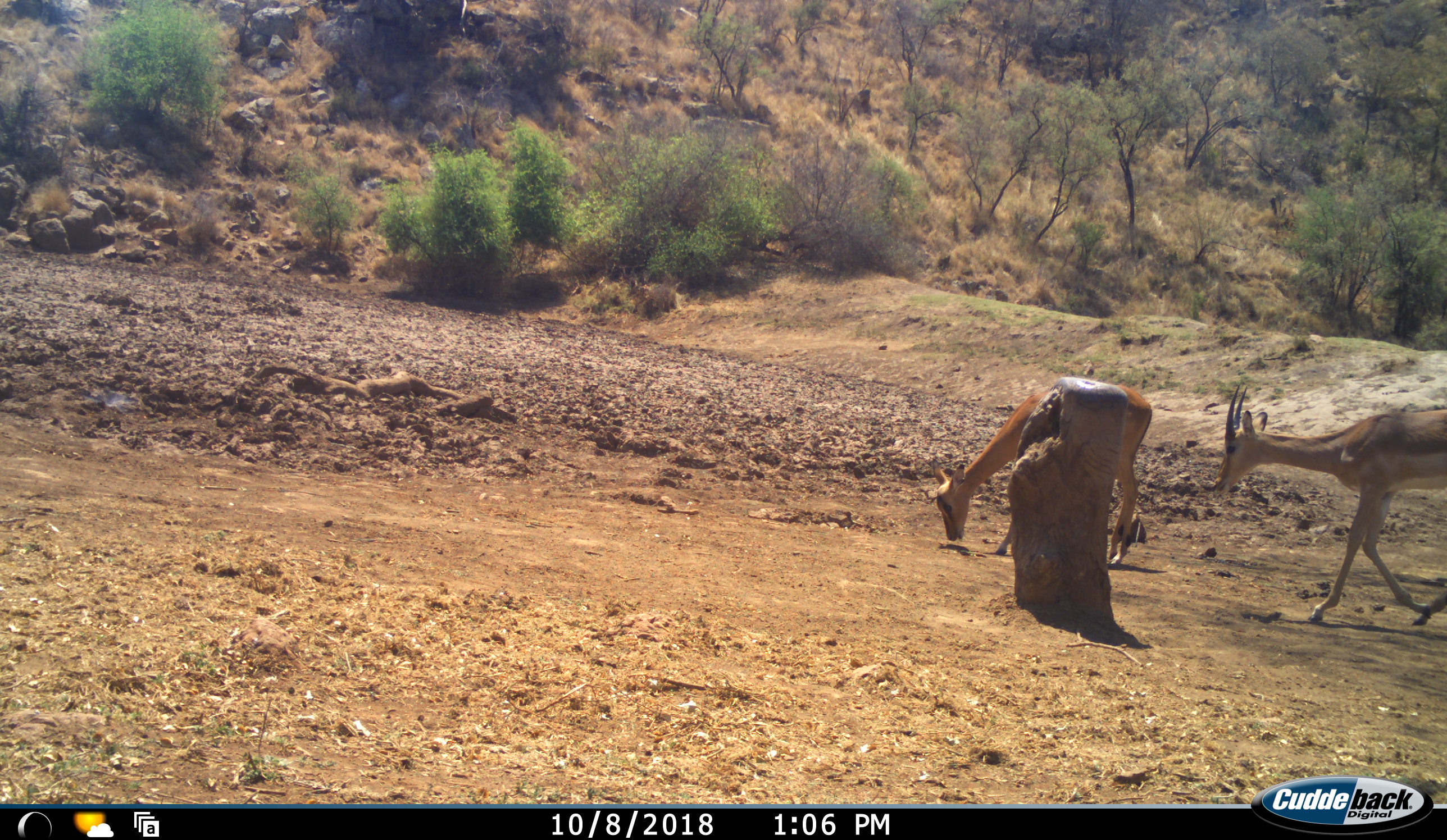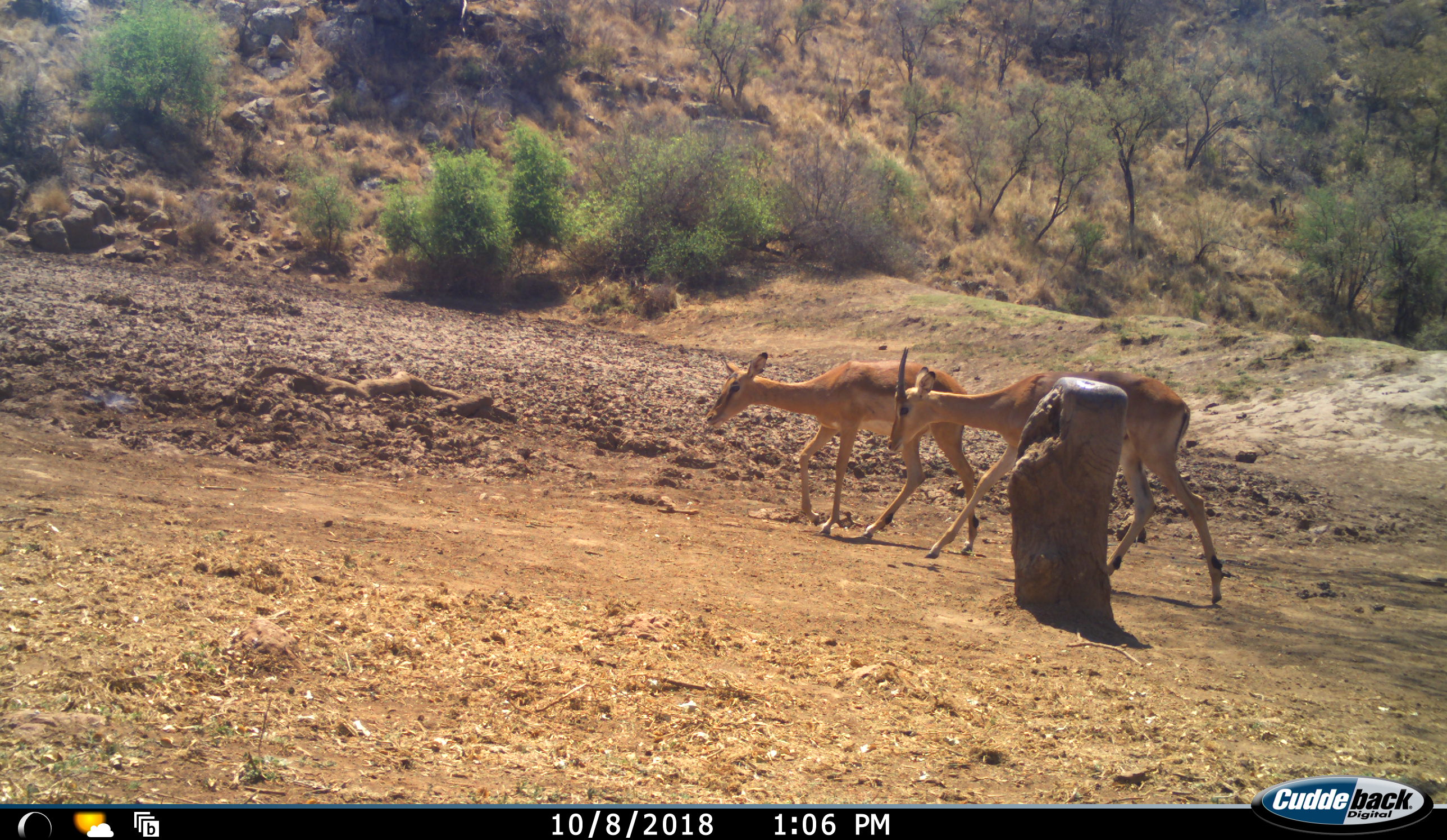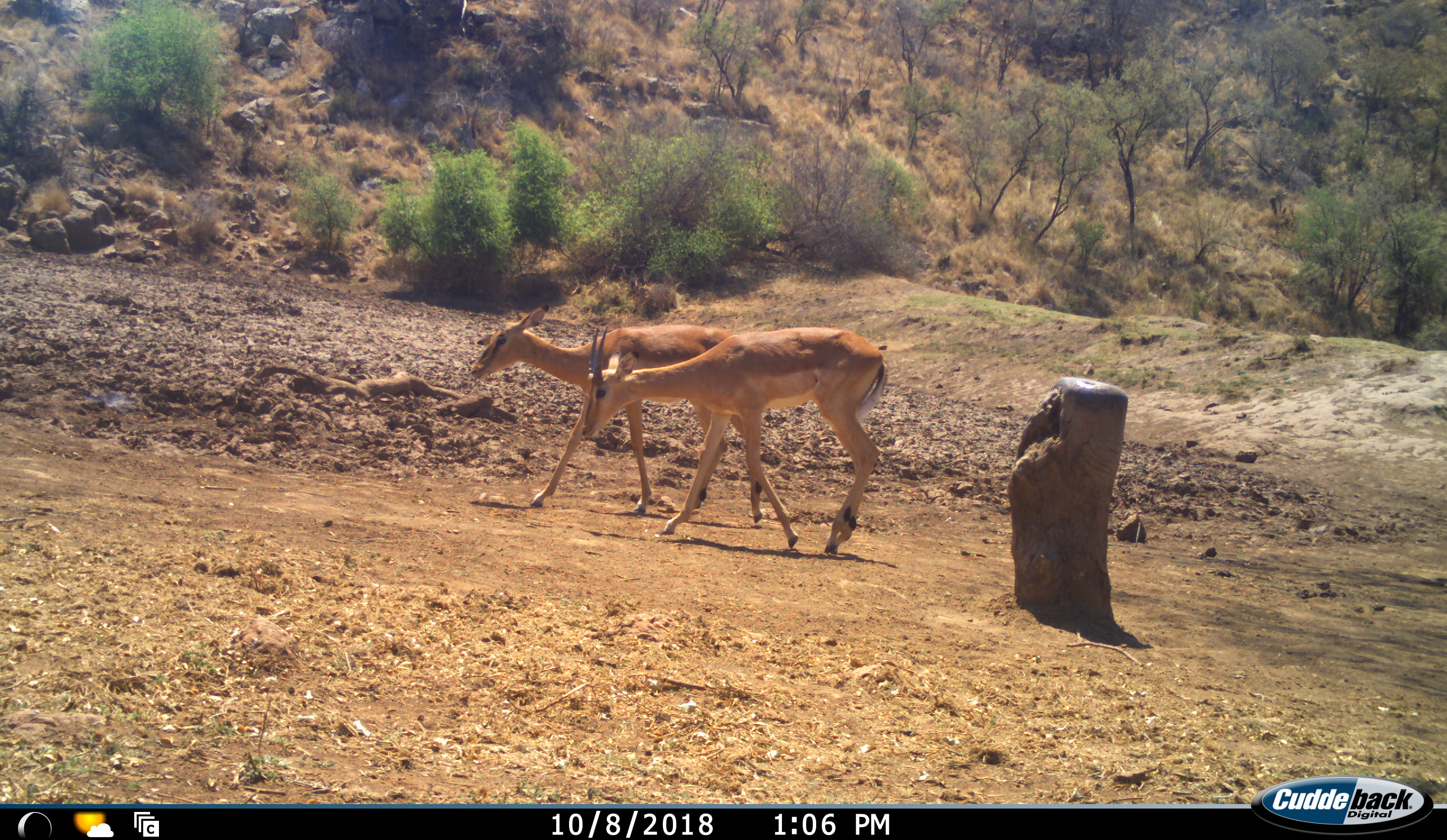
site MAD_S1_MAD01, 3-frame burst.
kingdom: Animalia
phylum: Chordata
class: Mammalia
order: Artiodactyla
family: Bovidae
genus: Aepyceros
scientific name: Aepyceros melampus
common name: impala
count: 2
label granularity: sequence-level